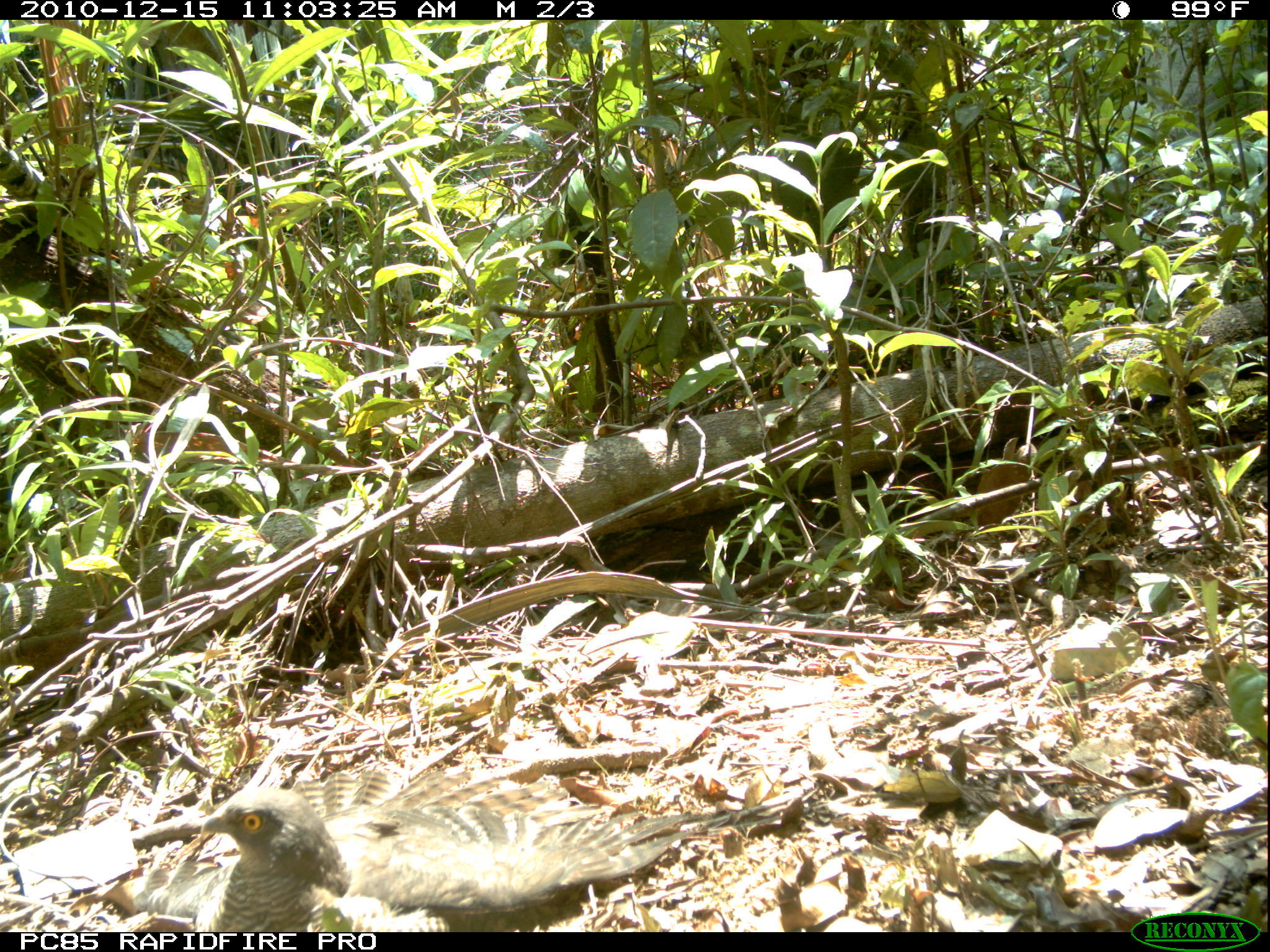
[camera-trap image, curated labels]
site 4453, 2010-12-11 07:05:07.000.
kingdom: Animalia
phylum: Chordata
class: Mammalia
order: Carnivora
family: Canidae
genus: Canis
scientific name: Canis familiaris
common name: domestic dog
Canis familiaris (domestic dog), count 1.